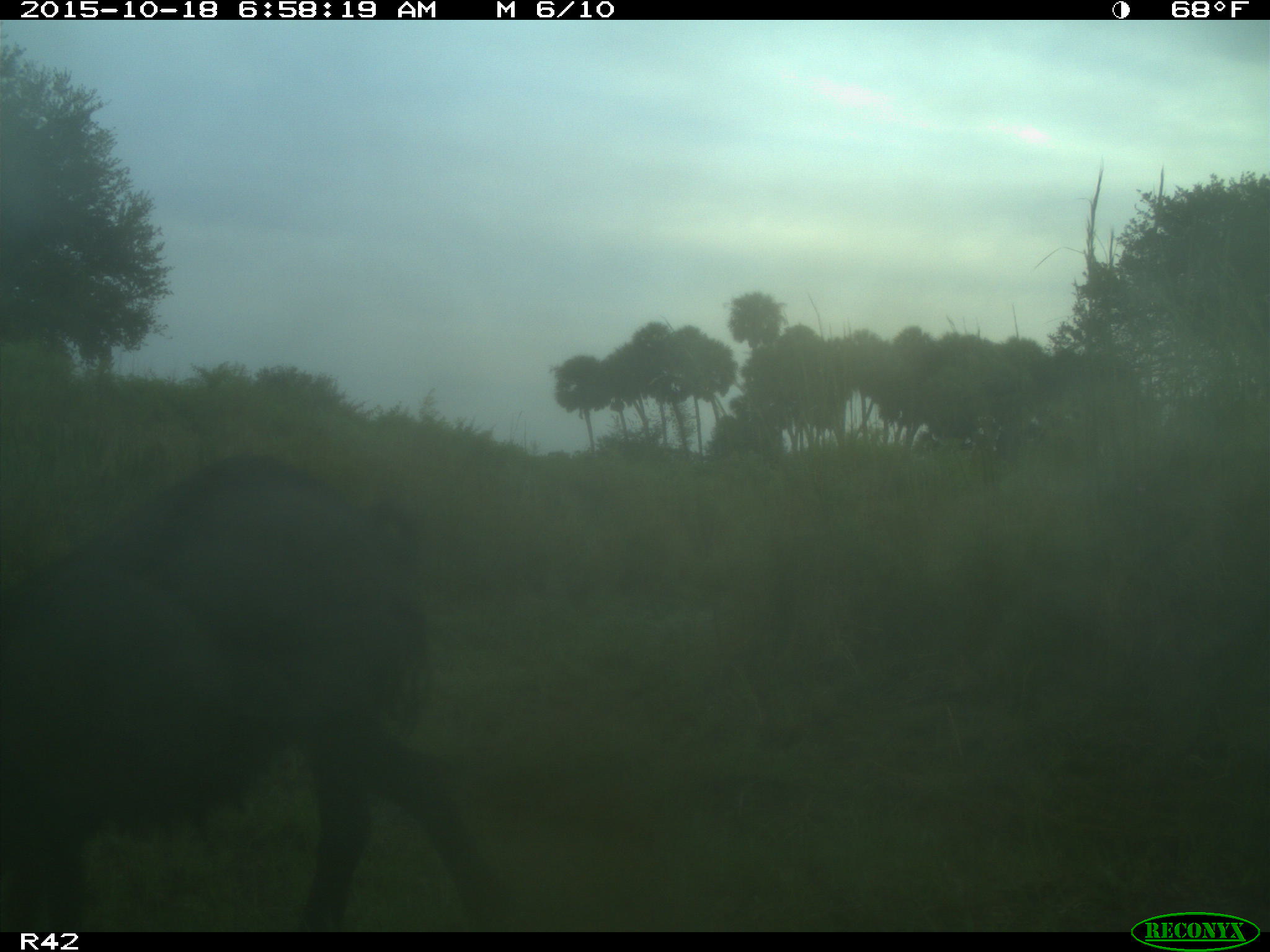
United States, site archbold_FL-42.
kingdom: Animalia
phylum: Chordata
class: Mammalia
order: Artiodactyla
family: Suidae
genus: Sus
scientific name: Sus scrofa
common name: wild boar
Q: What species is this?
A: Sus scrofa (wild boar).